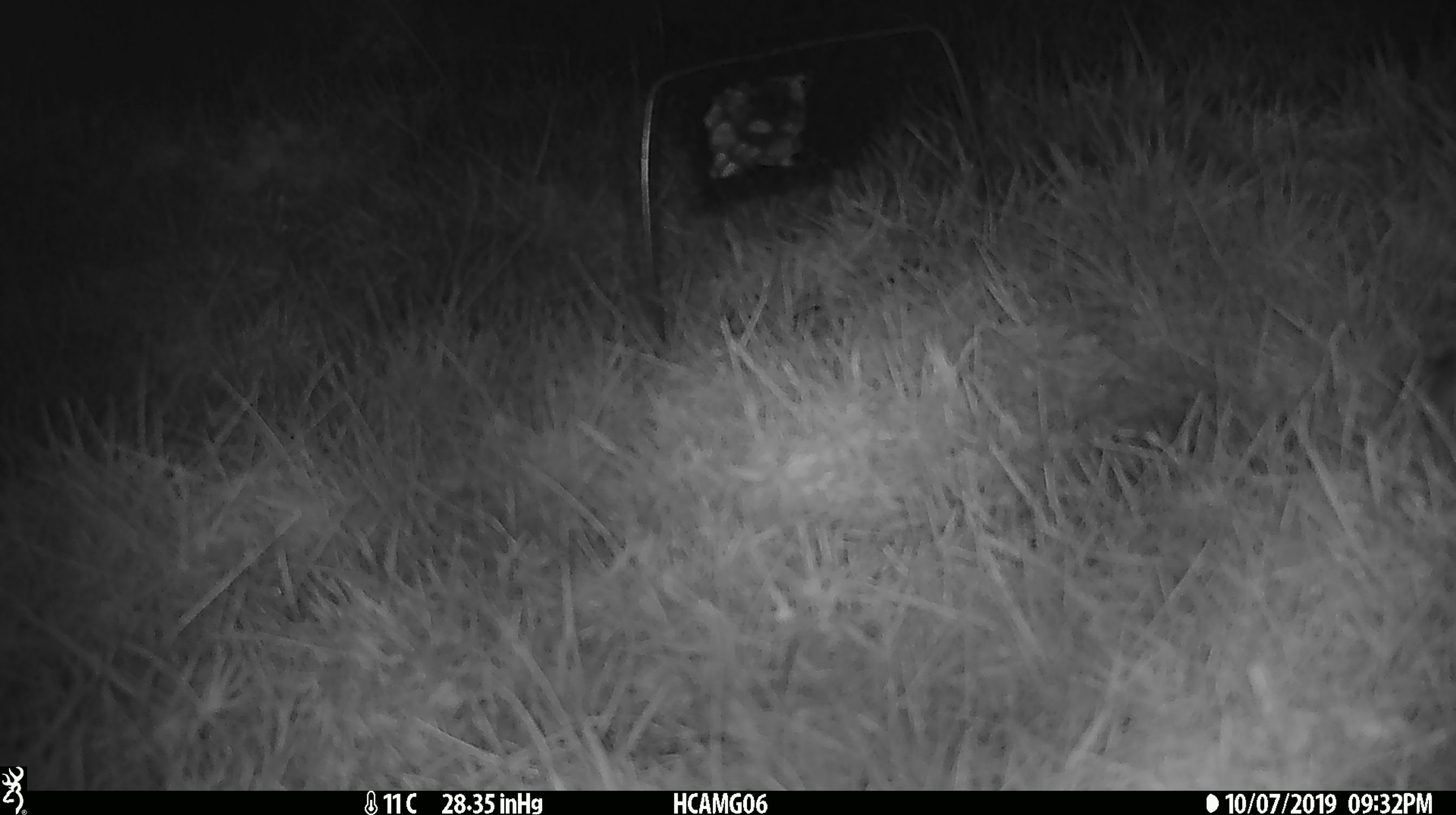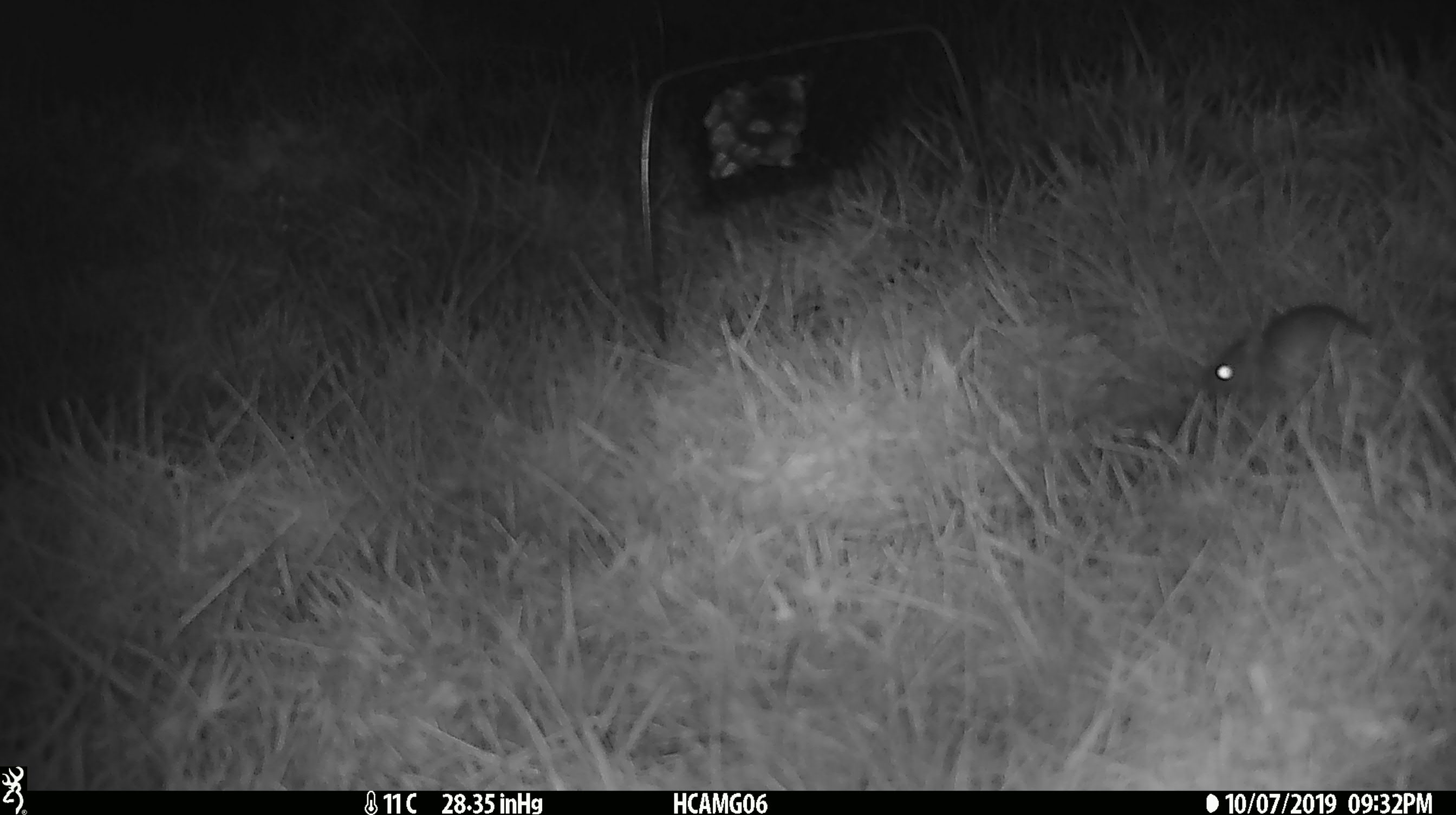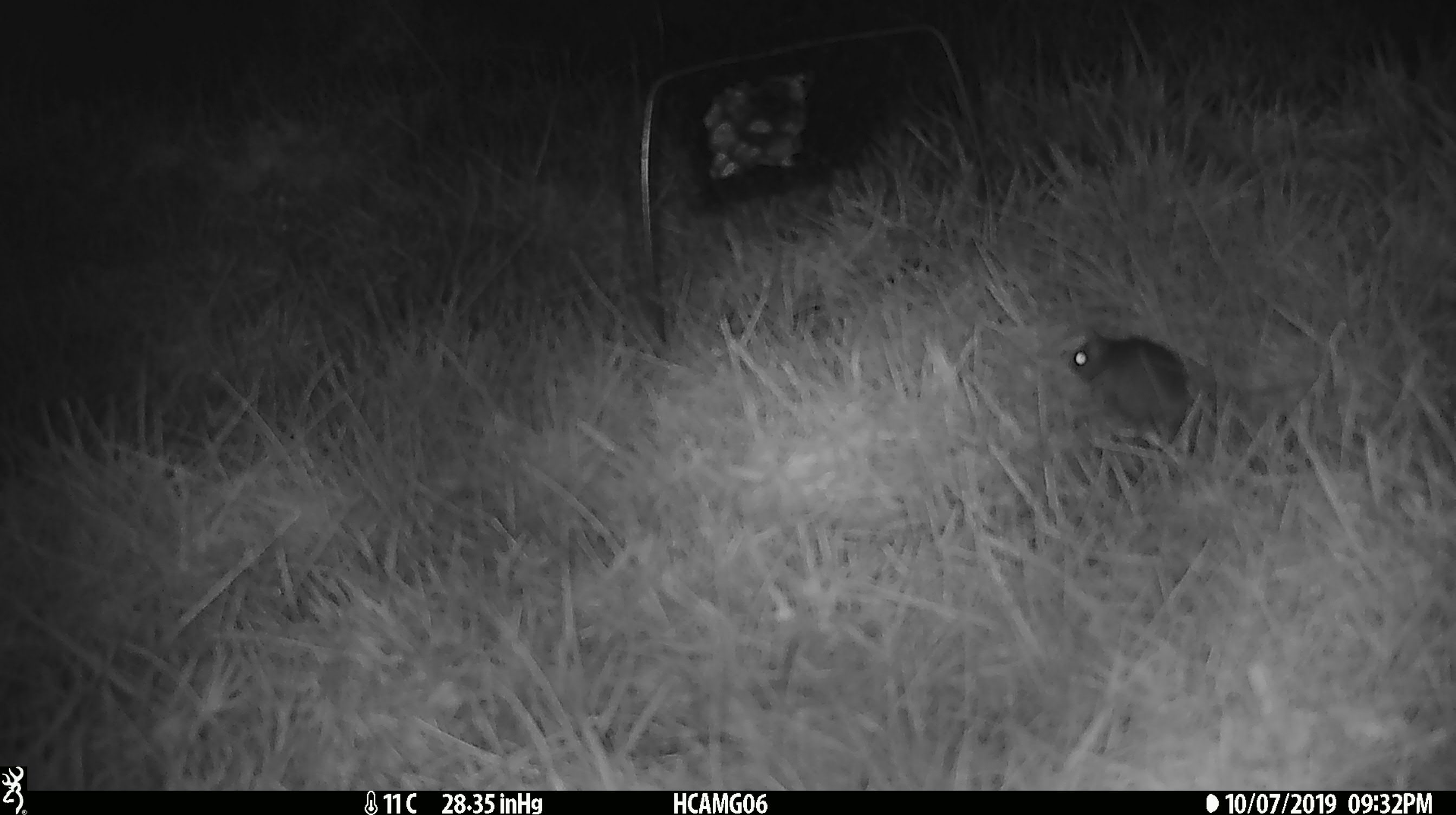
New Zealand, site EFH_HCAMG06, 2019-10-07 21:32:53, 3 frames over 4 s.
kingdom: Animalia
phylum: Chordata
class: Mammalia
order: Rodentia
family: Muridae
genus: Mus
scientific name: Mus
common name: mouse